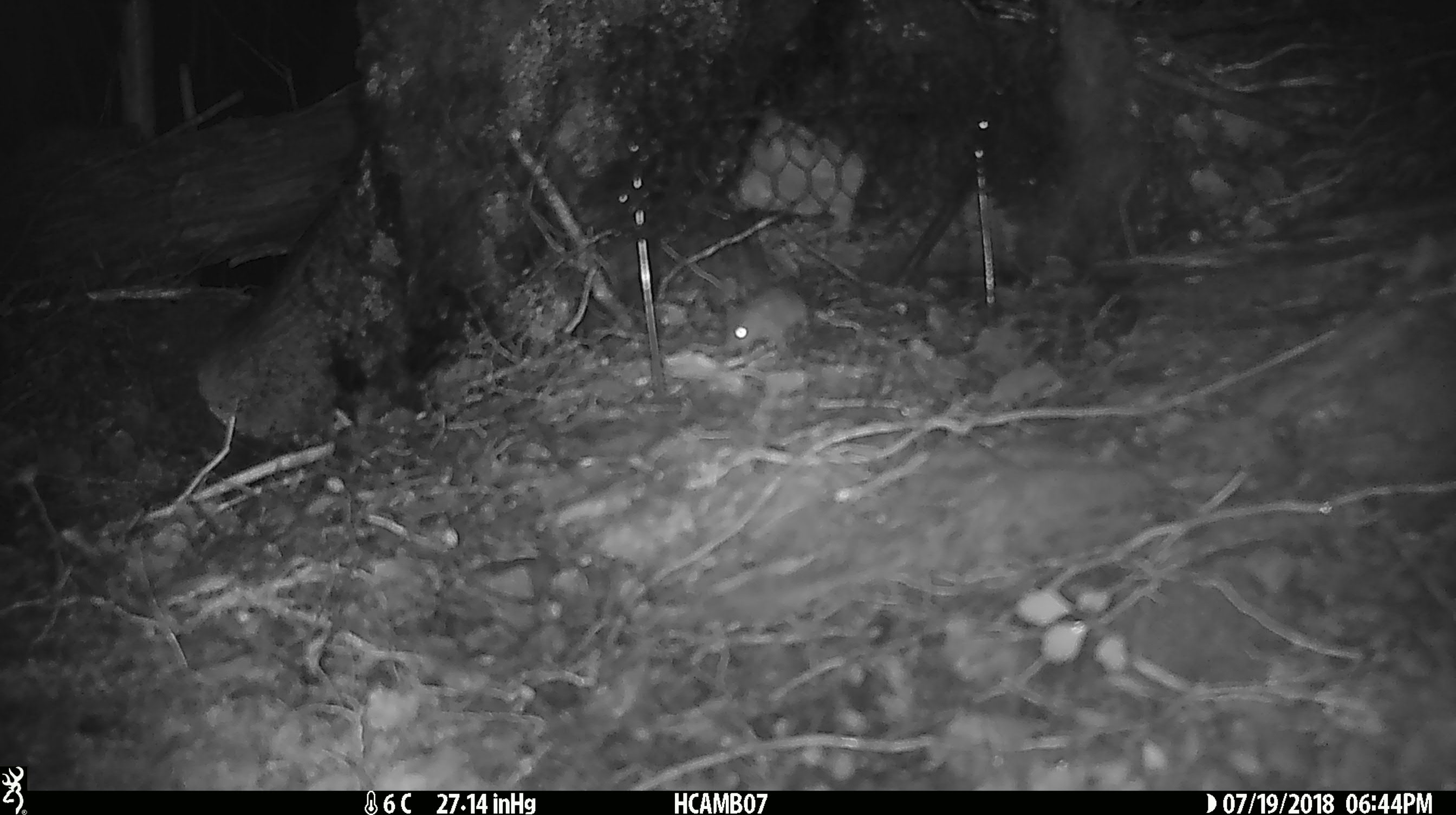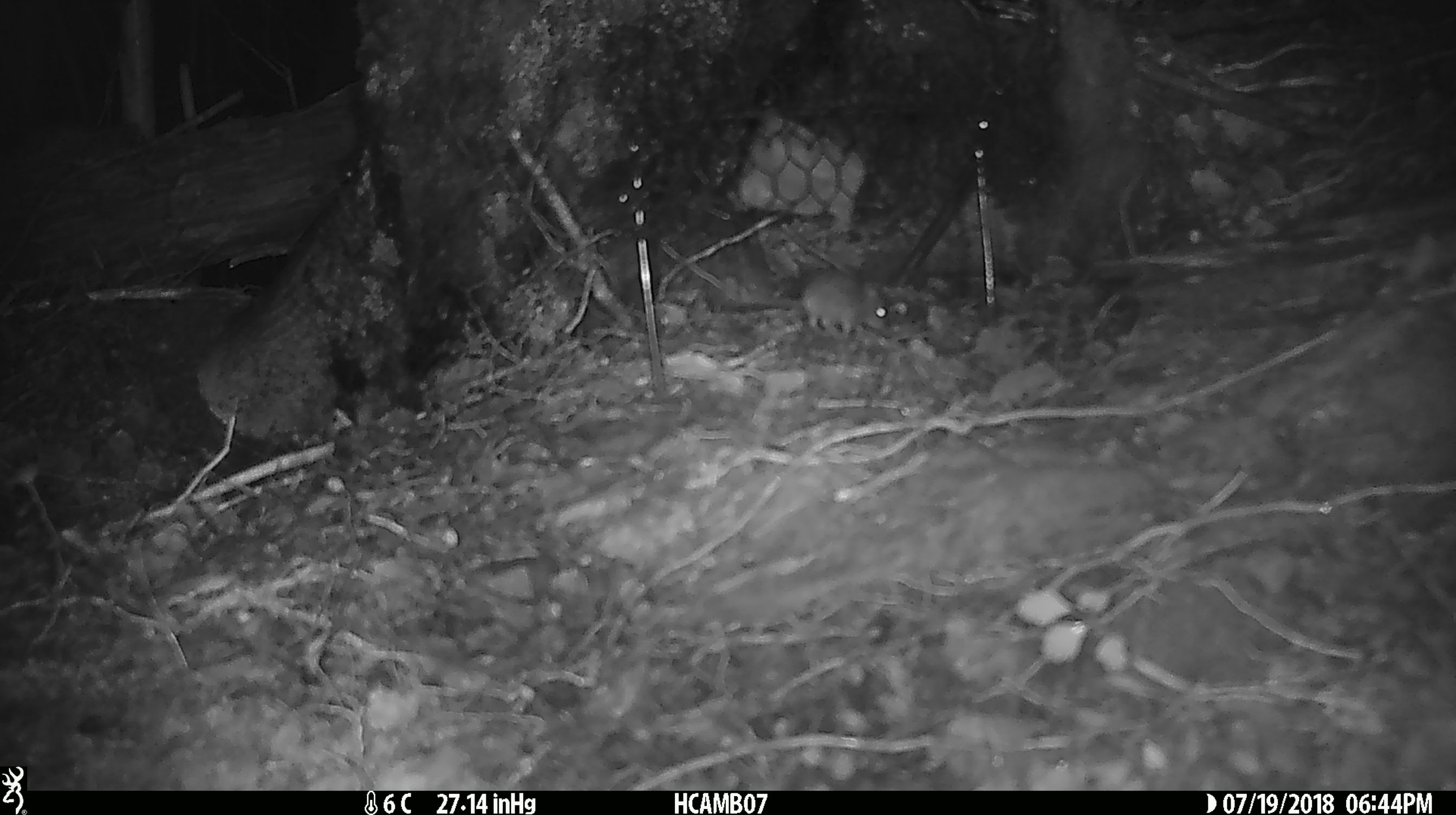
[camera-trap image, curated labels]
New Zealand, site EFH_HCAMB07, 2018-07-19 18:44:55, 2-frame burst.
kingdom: Animalia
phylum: Chordata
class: Mammalia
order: Rodentia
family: Muridae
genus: Mus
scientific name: Mus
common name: mouse